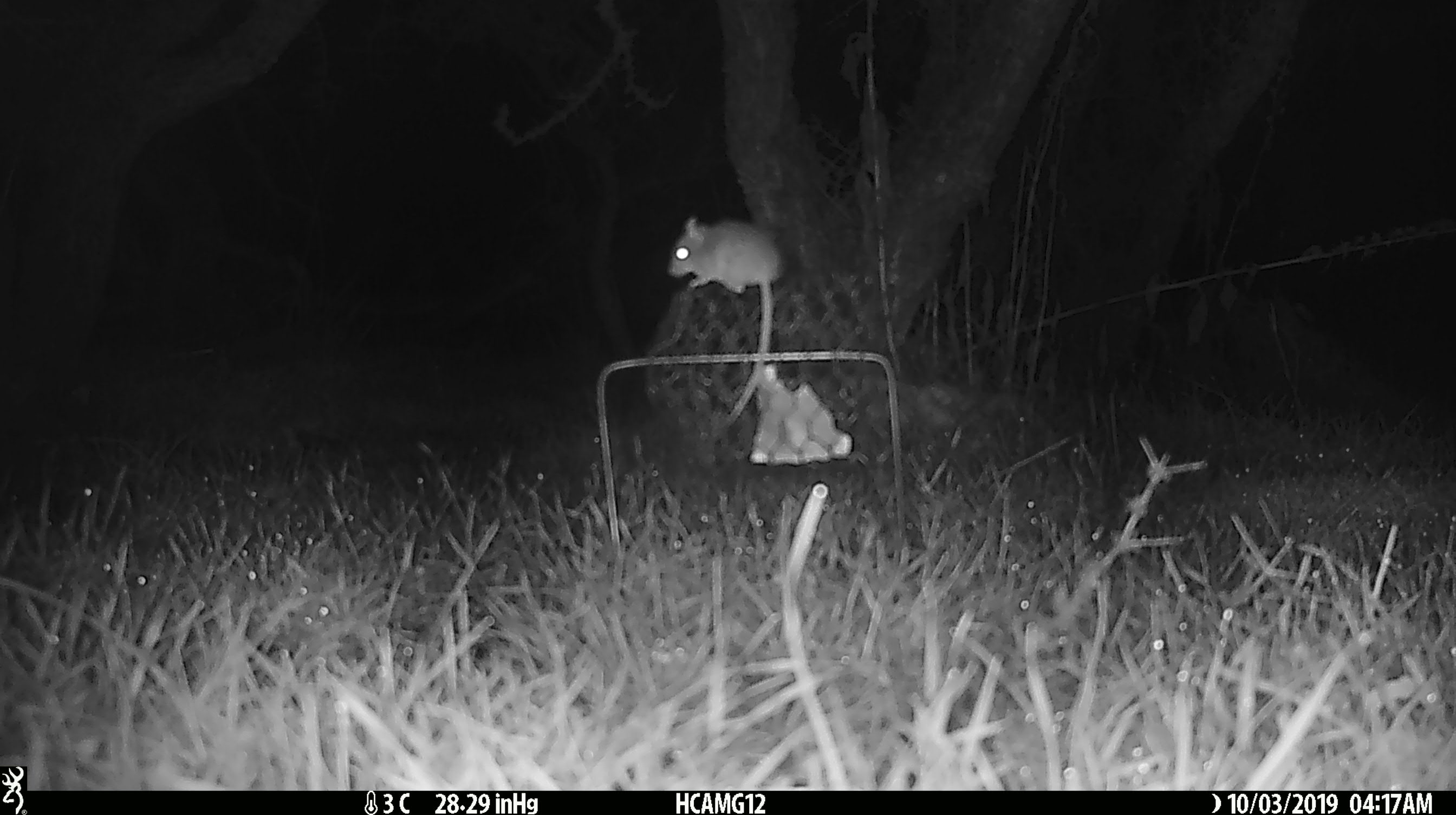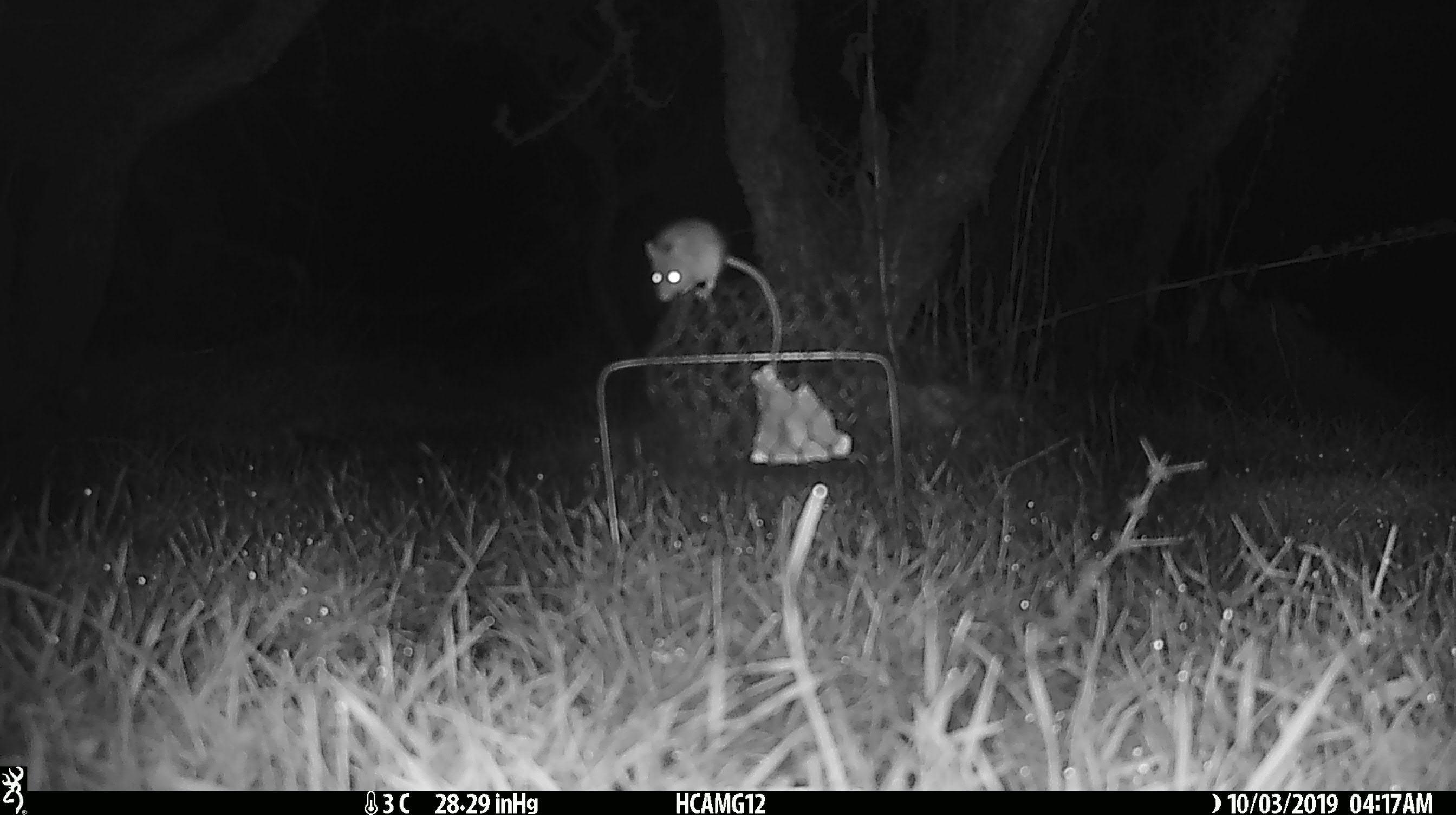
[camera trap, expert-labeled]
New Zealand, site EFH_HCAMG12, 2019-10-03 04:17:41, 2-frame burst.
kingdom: Animalia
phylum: Chordata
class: Mammalia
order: Rodentia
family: Muridae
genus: Mus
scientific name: Mus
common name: mouse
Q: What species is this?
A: Mouse (Mus).